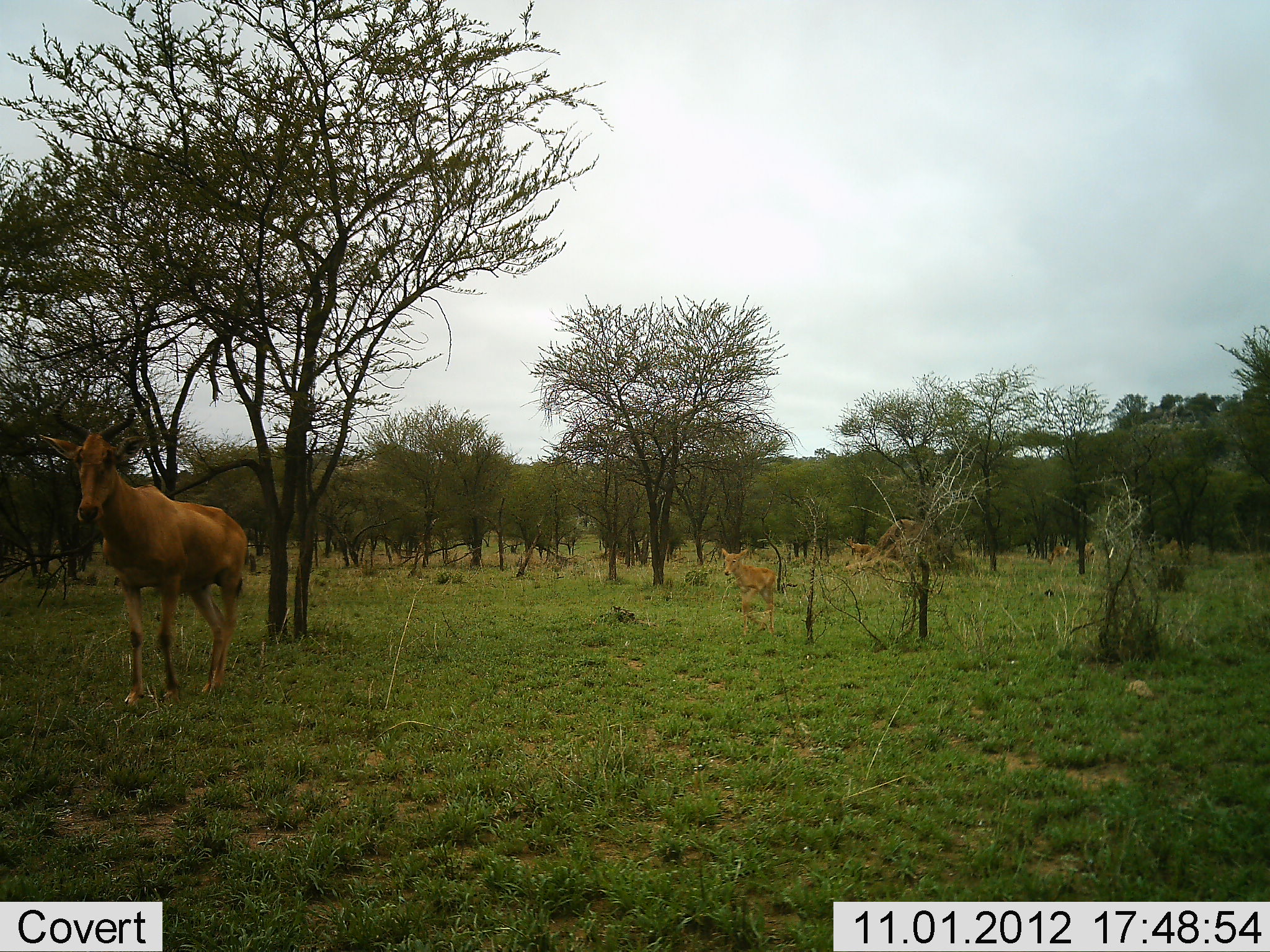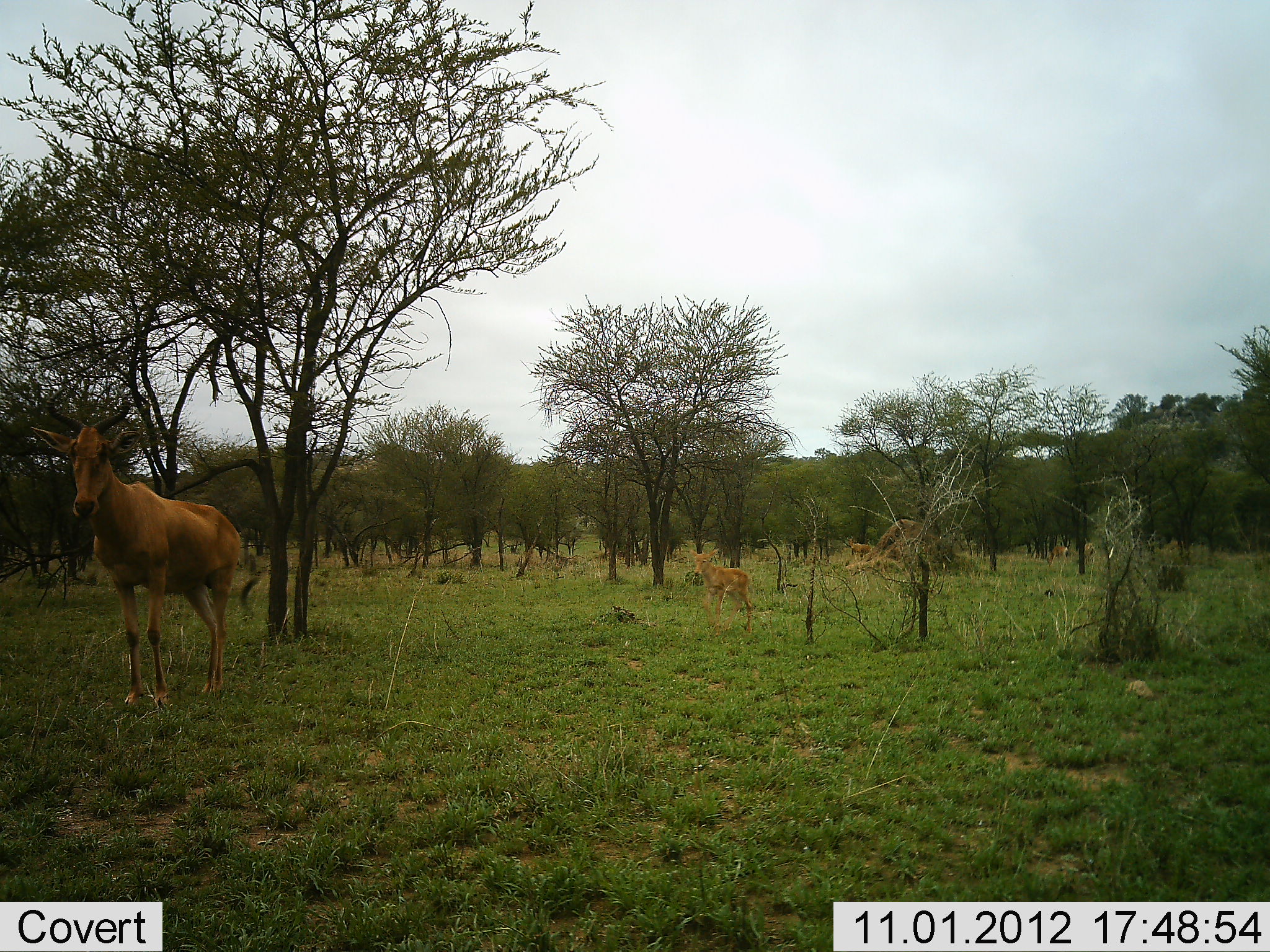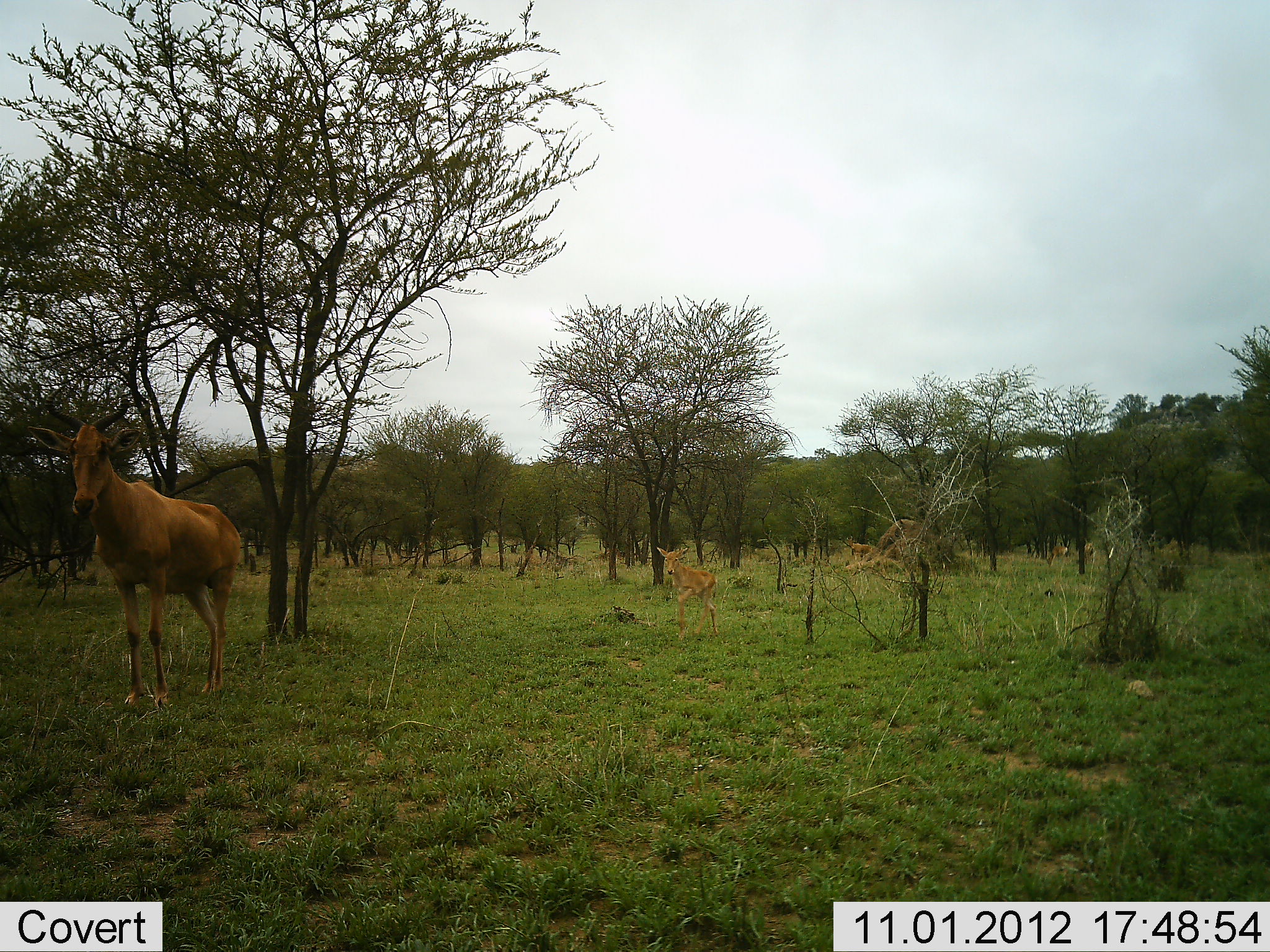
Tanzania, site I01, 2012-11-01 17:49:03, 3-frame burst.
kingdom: Animalia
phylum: Chordata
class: Mammalia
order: Artiodactyla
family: Bovidae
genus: Alcelaphus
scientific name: Alcelaphus buselaphus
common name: hartebeest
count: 2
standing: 50%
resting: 0%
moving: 67%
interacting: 0%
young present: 92%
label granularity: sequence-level